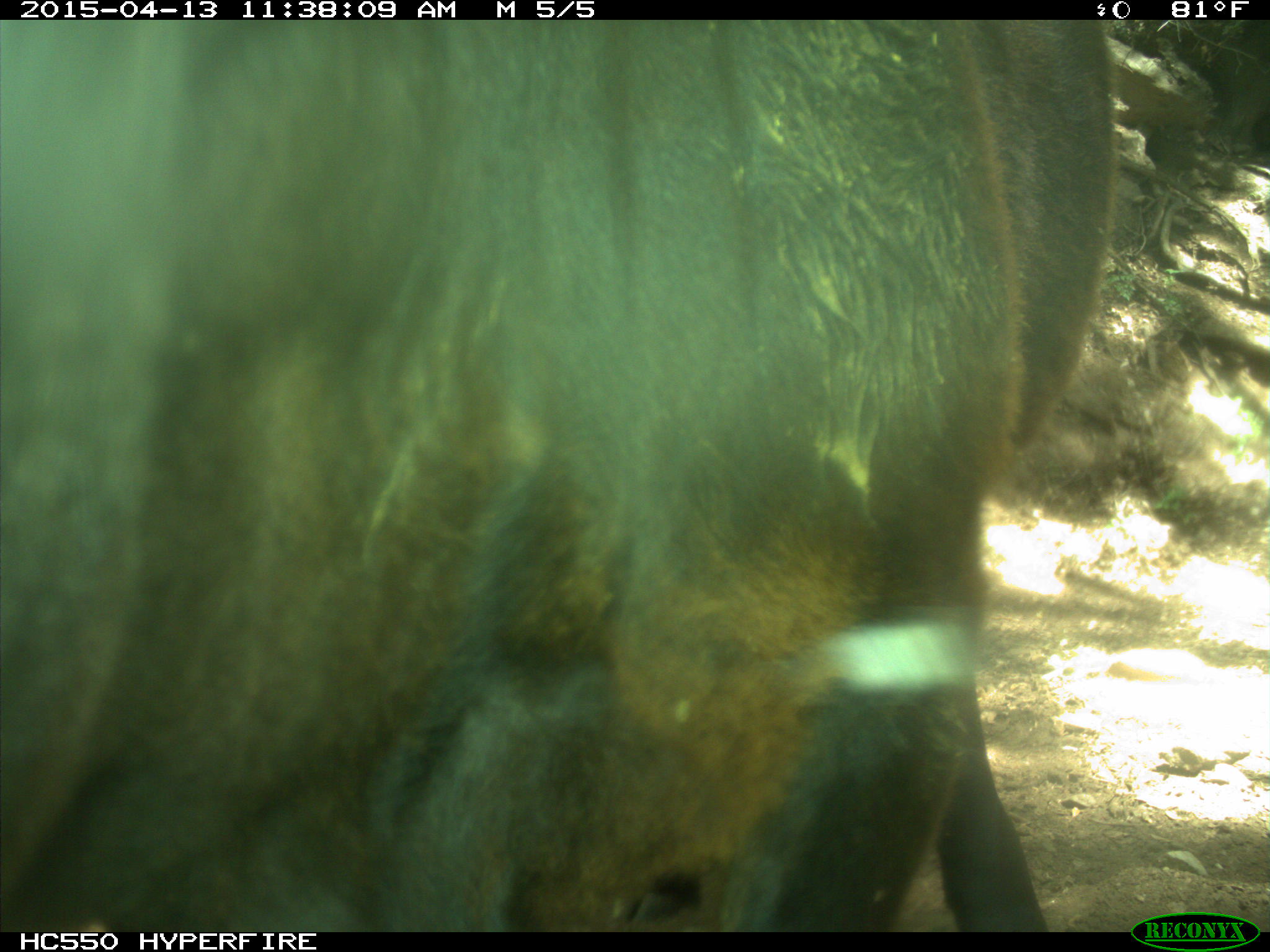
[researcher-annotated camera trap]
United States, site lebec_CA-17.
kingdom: Animalia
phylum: Chordata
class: Mammalia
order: Artiodactyla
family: Bovidae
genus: Bos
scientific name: Bos taurus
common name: domestic cow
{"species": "Bos taurus (domestic cow)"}